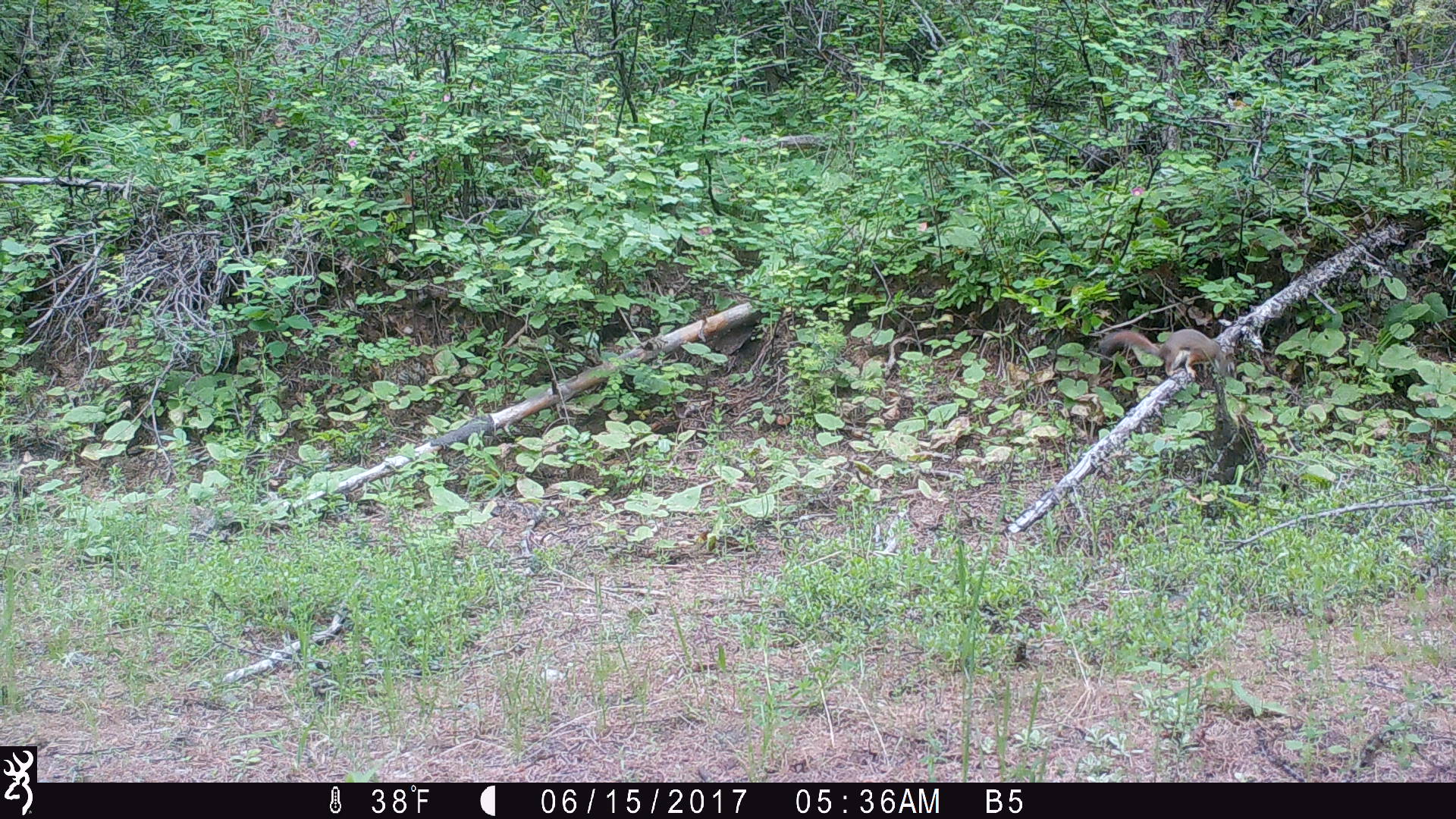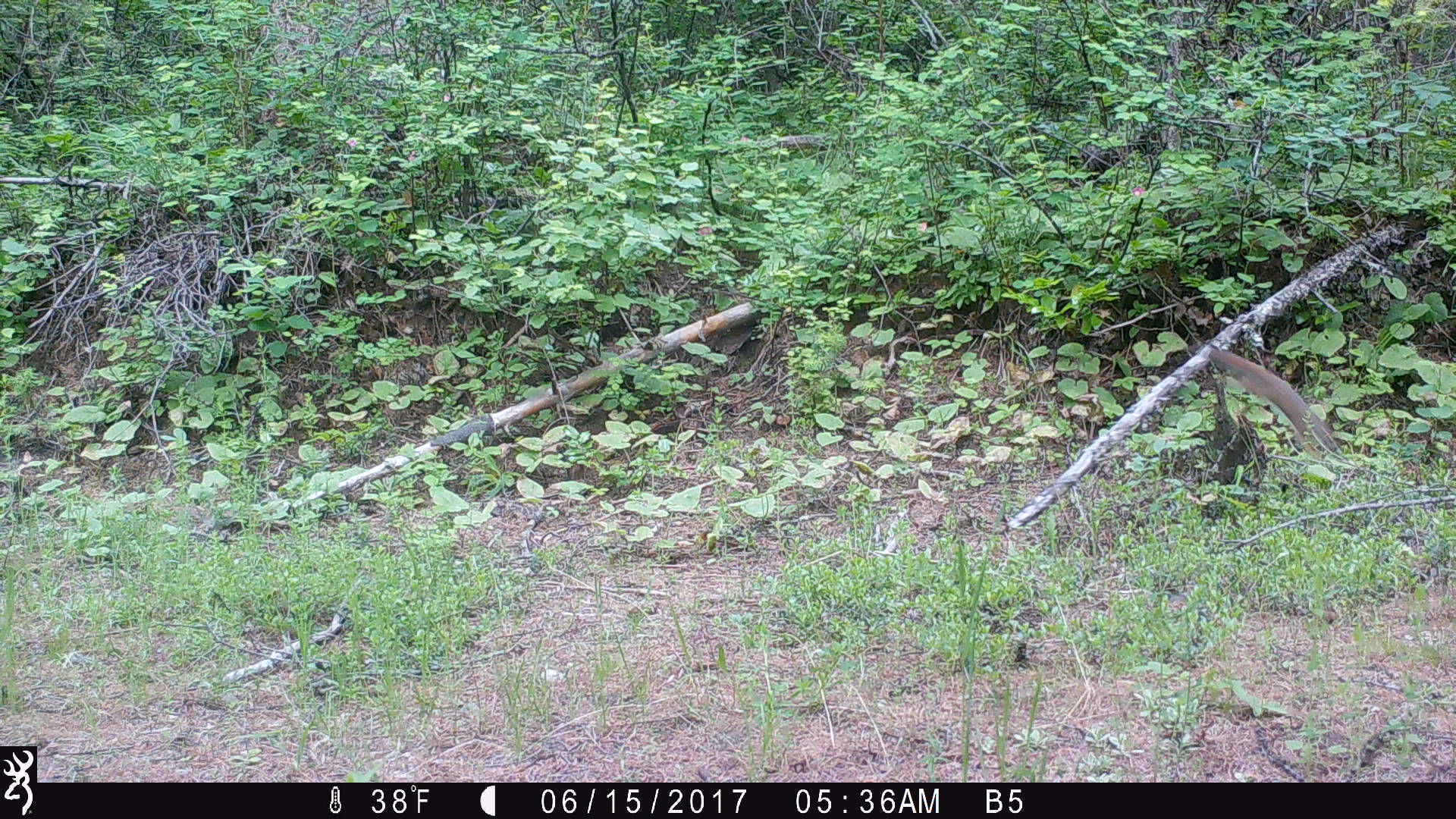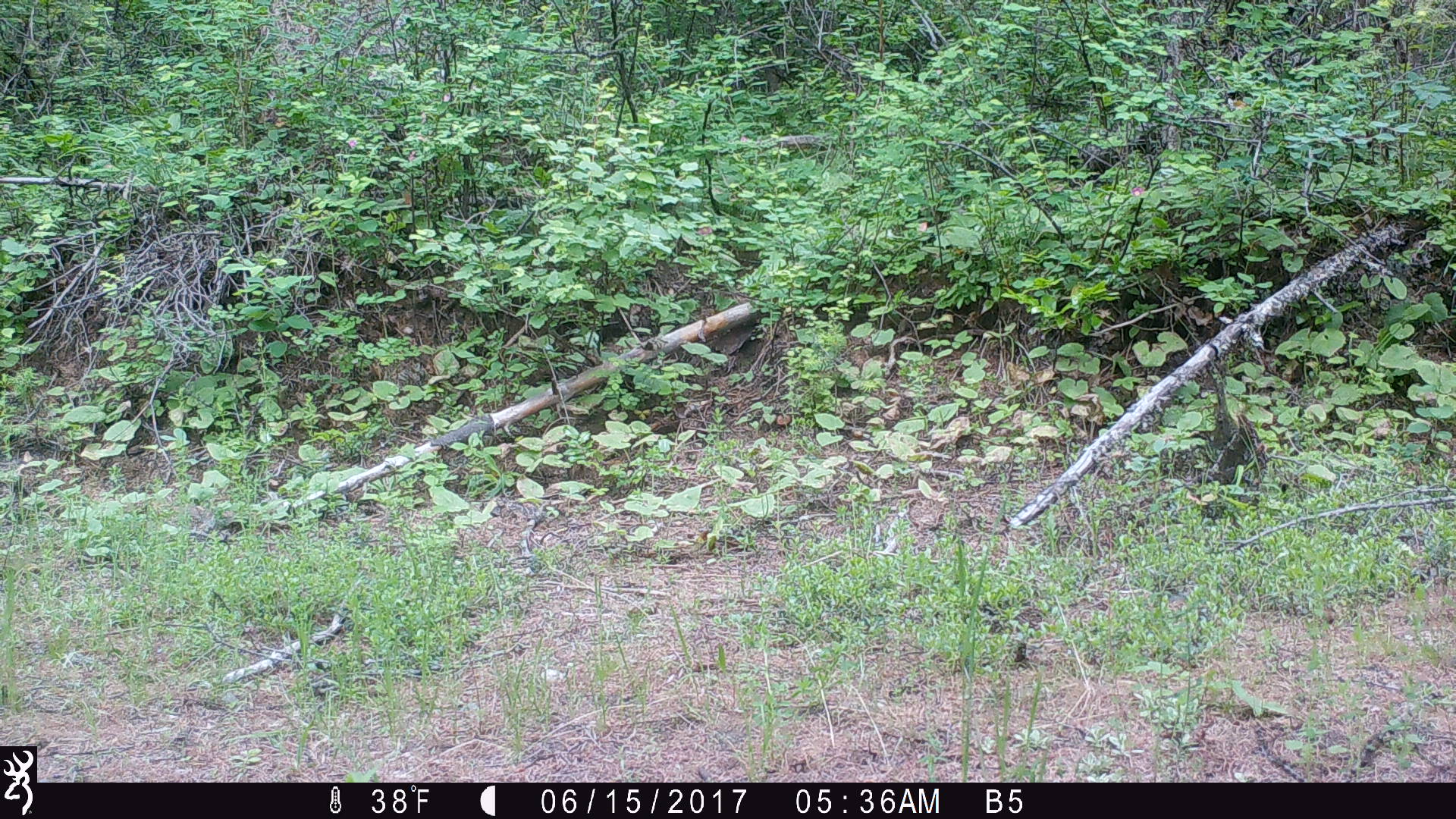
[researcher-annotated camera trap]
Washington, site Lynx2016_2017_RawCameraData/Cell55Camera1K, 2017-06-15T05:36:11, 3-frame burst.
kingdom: Animalia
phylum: Chordata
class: Mammalia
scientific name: Mammalia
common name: small mammal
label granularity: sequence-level